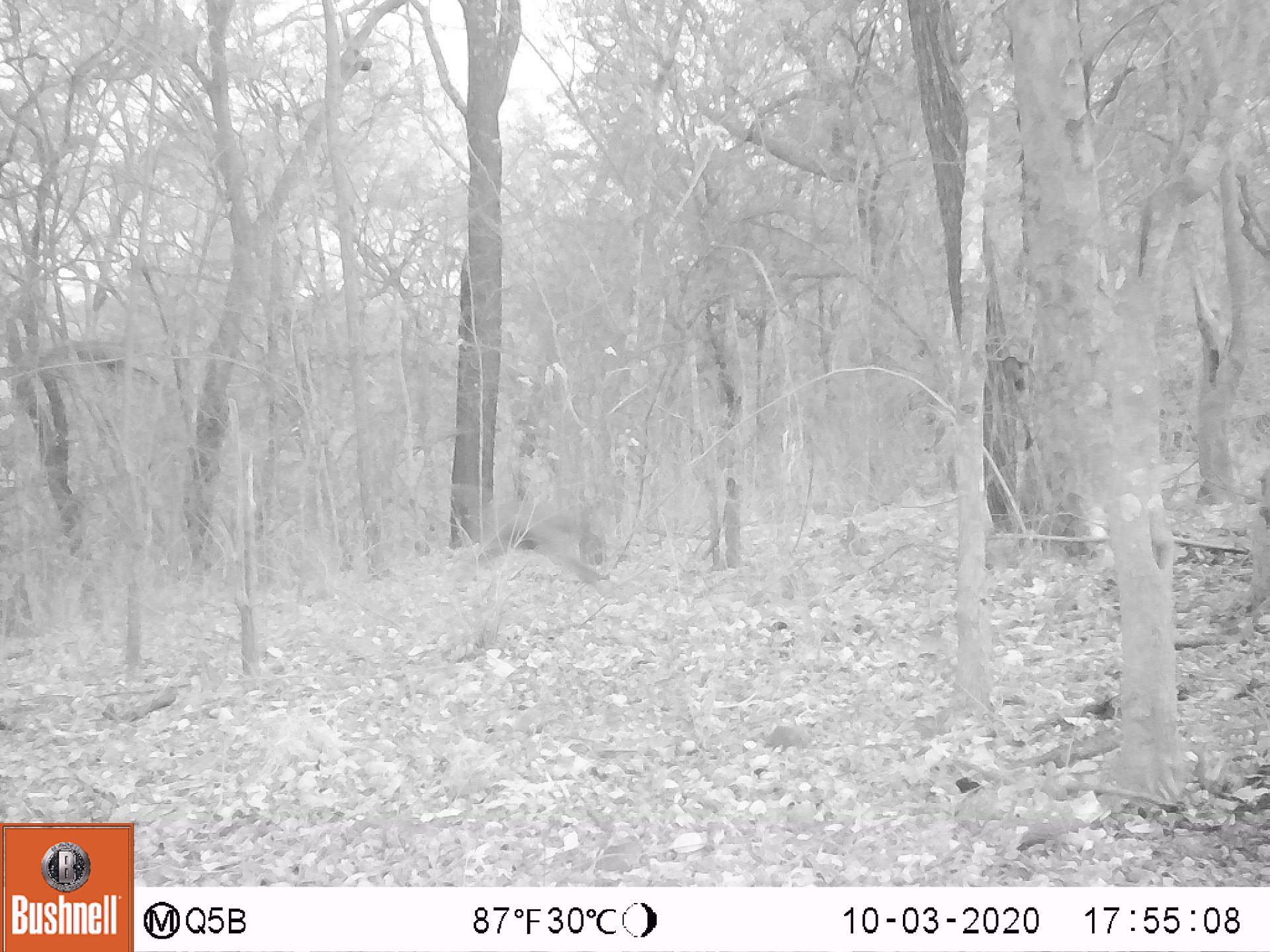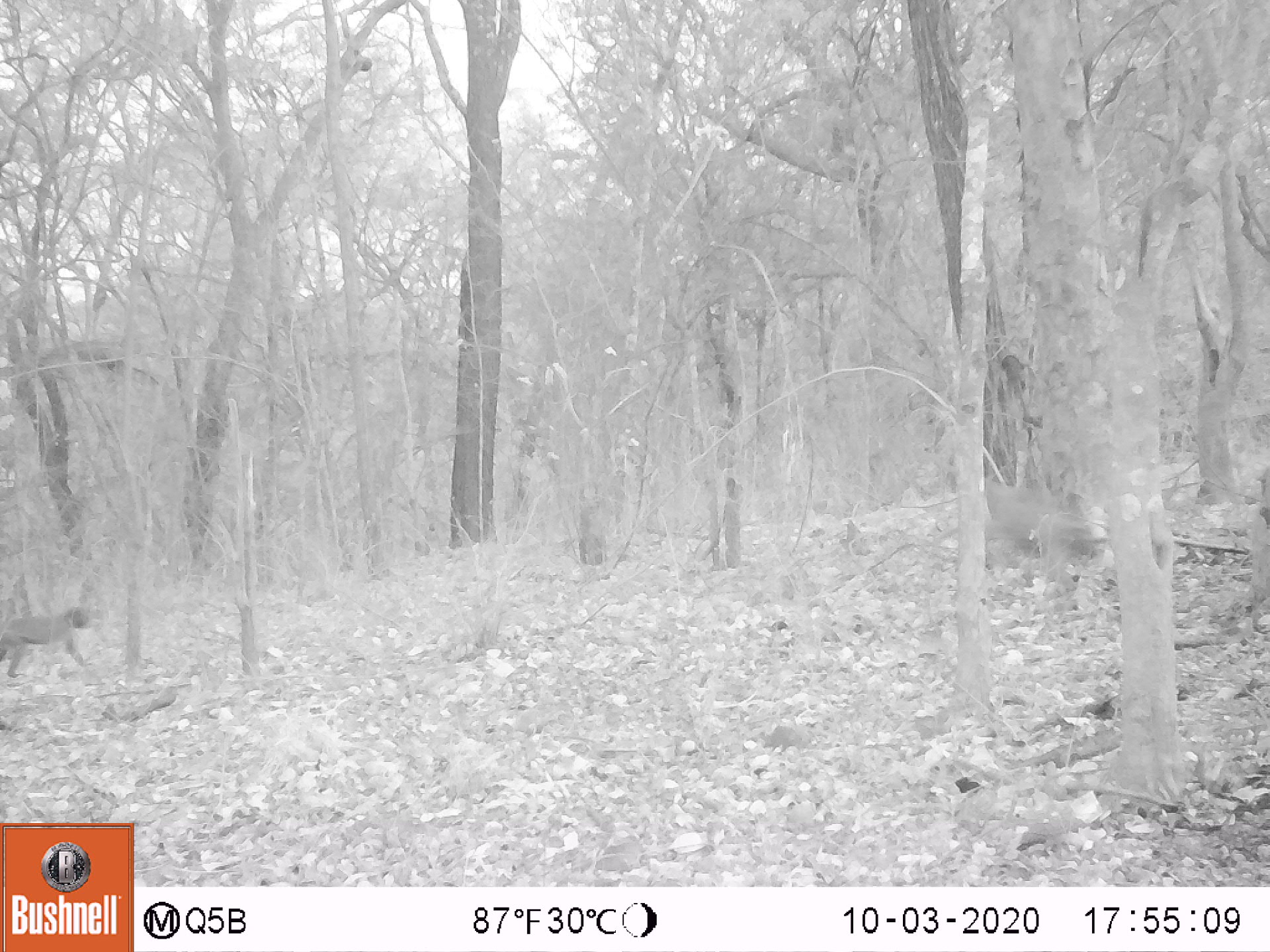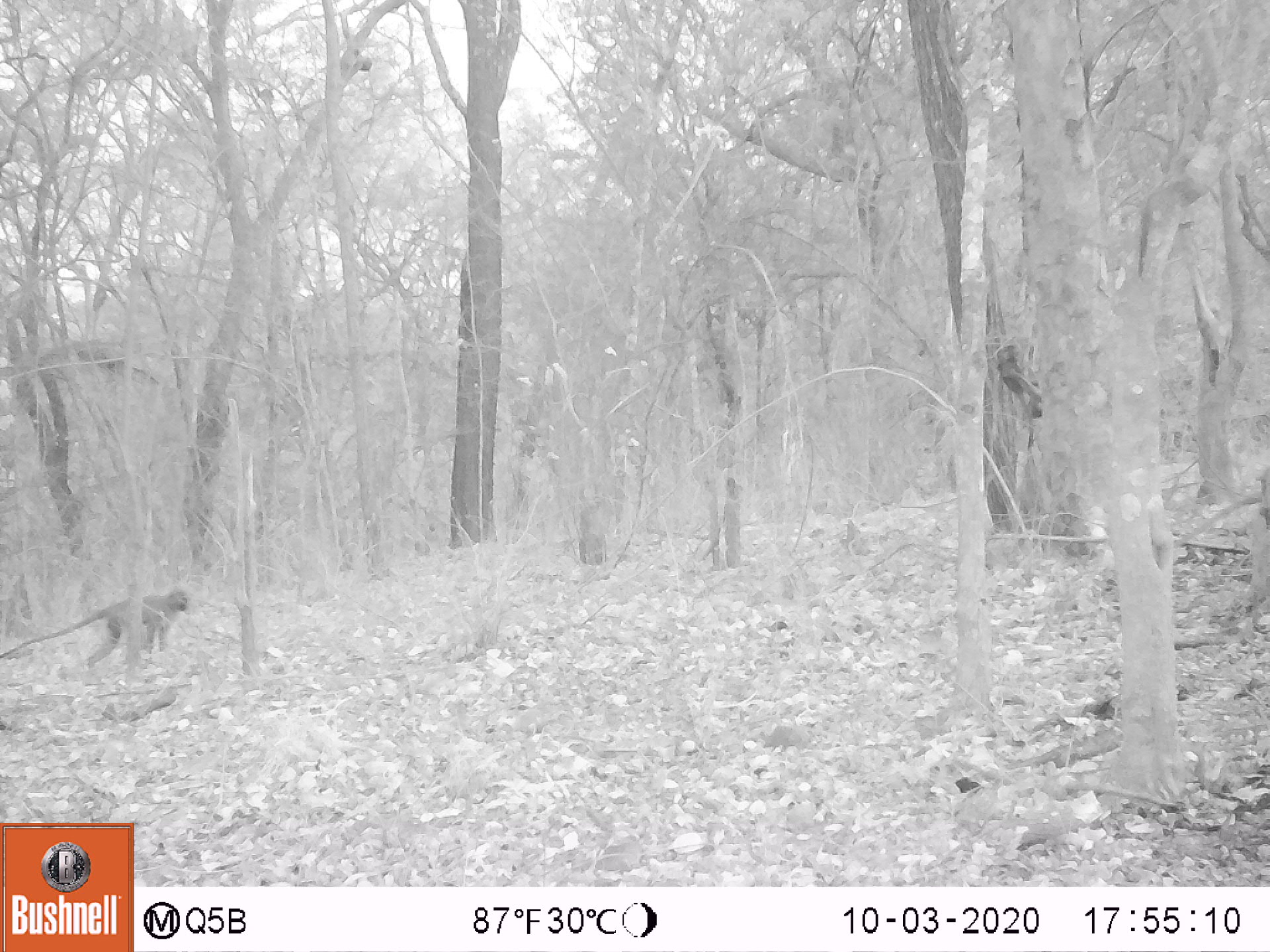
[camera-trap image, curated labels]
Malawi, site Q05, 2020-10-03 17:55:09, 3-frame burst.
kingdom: Animalia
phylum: Chordata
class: Mammalia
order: Primates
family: Cercopithecidae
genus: Chlorocebus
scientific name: Chlorocebus pygerythrus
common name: vervet monkey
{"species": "vervet monkey (Chlorocebus pygerythrus)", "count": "1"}